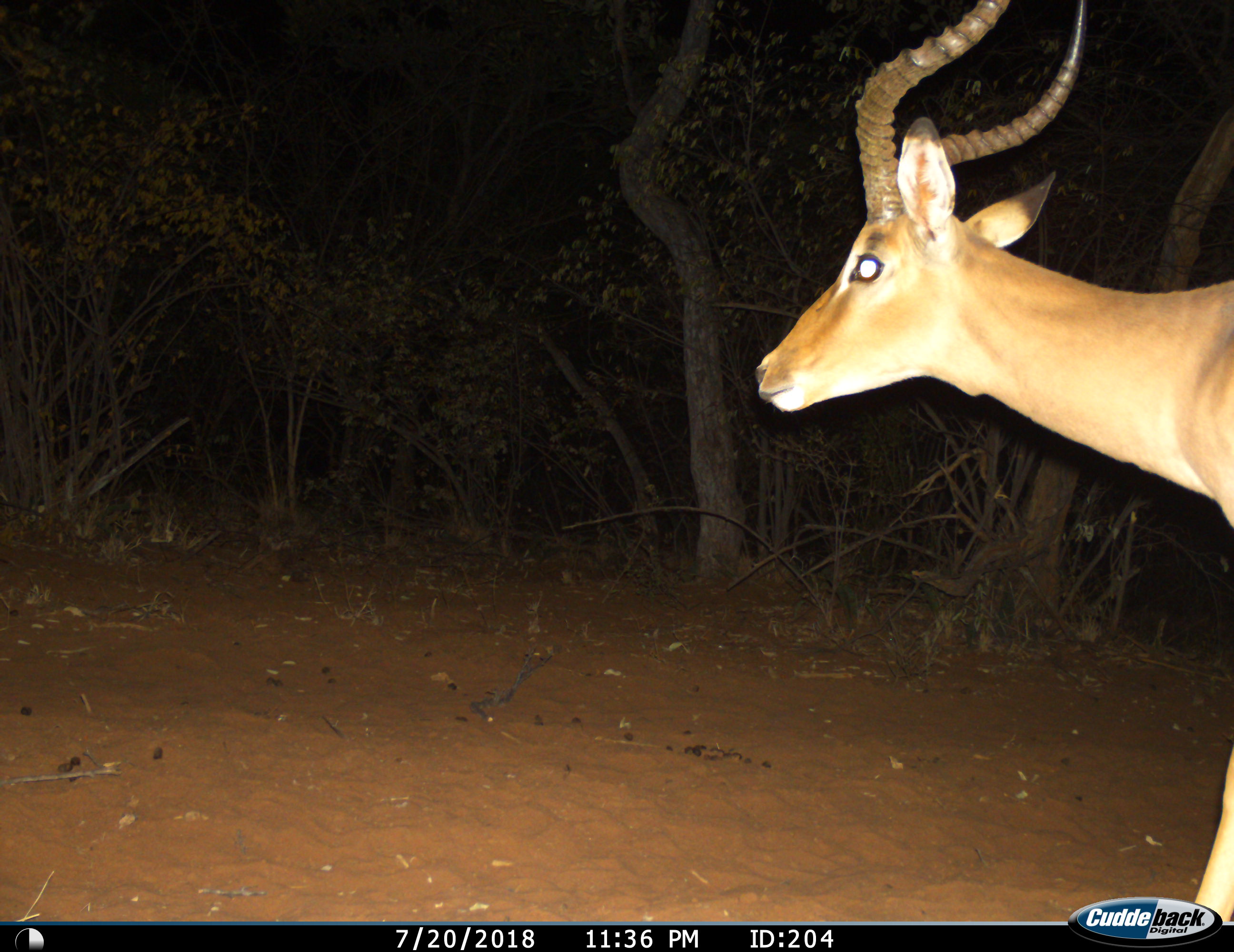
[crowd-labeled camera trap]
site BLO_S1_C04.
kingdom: Animalia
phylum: Chordata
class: Mammalia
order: Artiodactyla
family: Bovidae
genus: Aepyceros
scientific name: Aepyceros melampus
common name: impala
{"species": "impala (Aepyceros melampus)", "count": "1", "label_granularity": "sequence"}